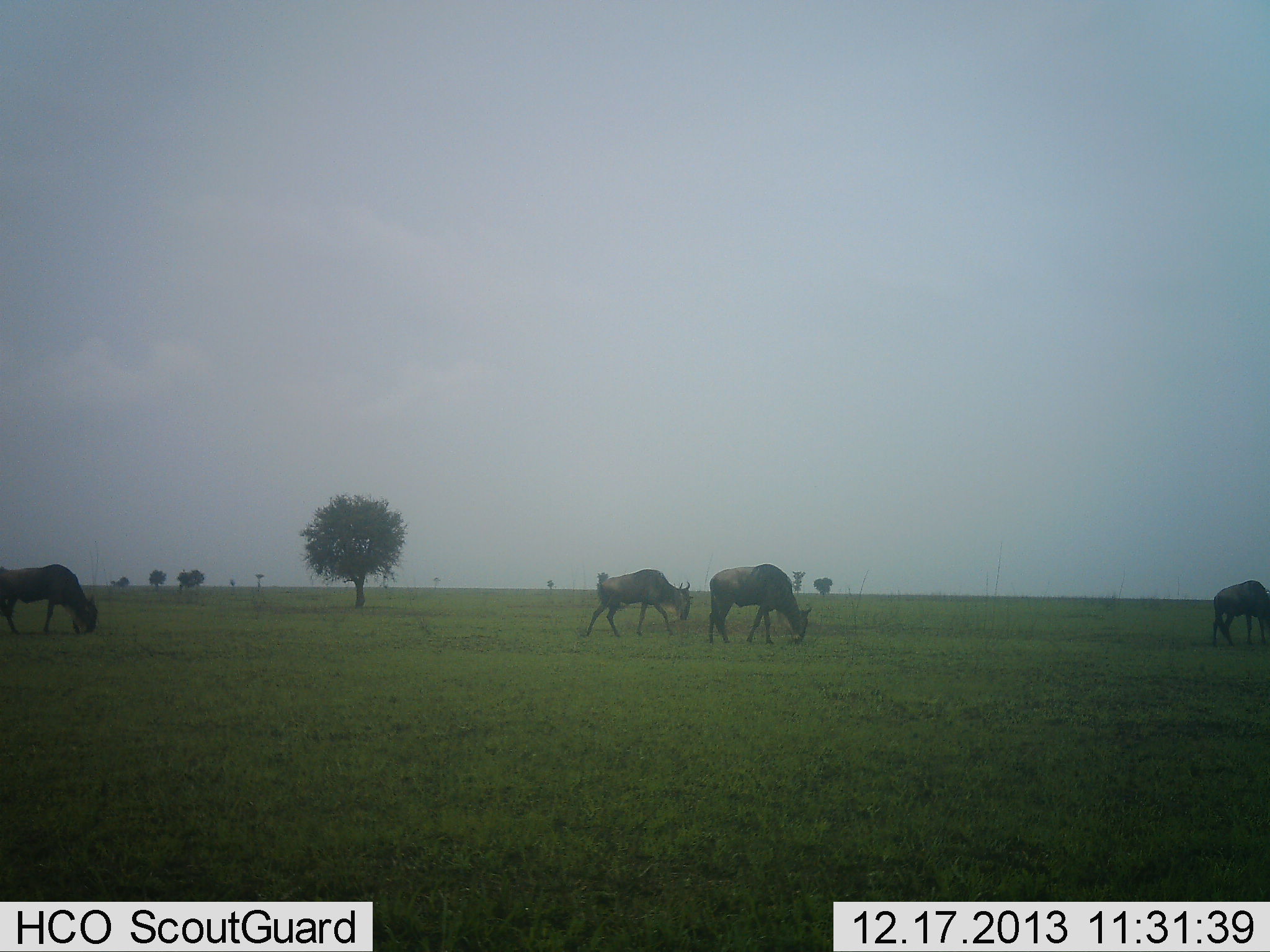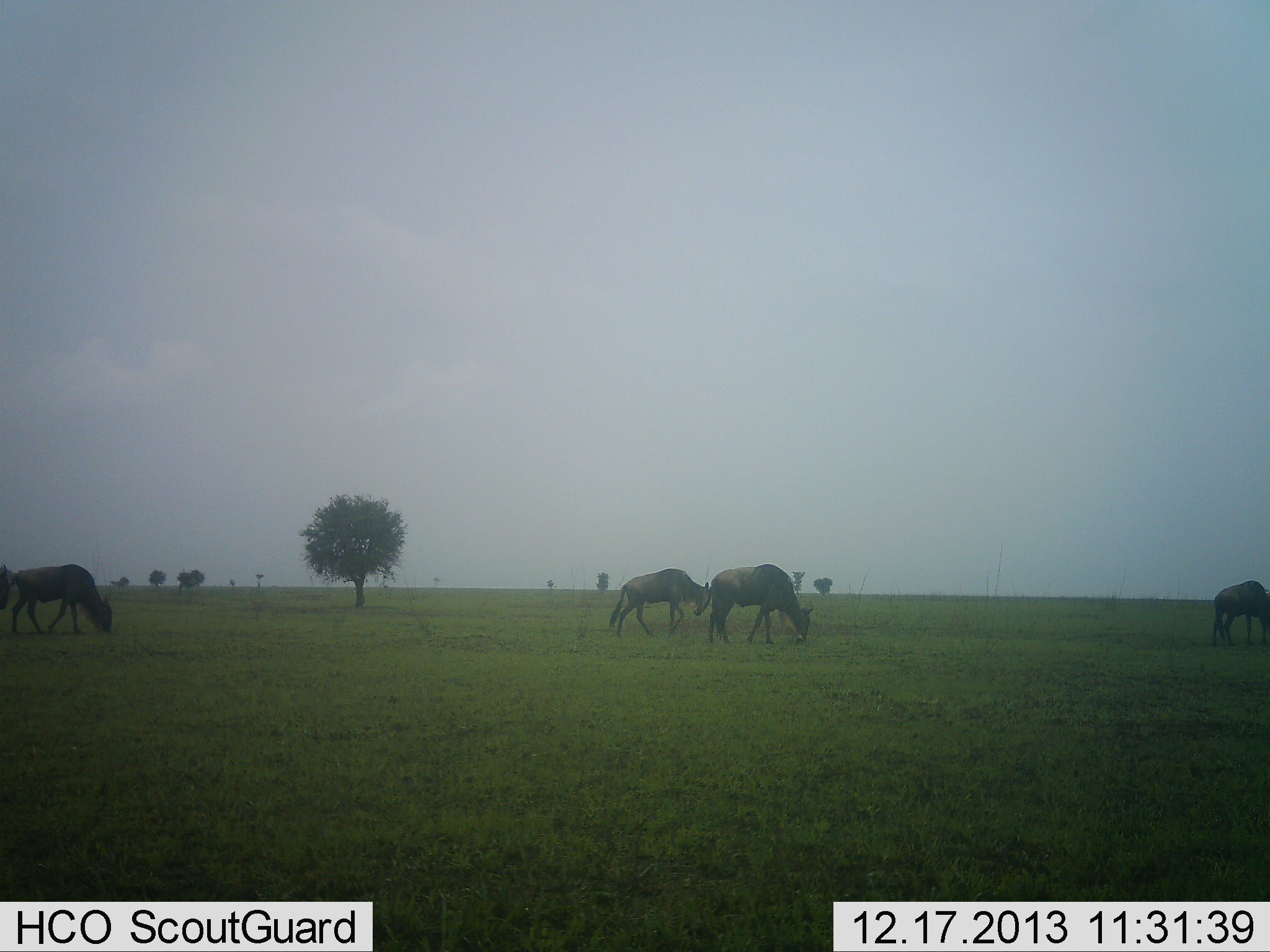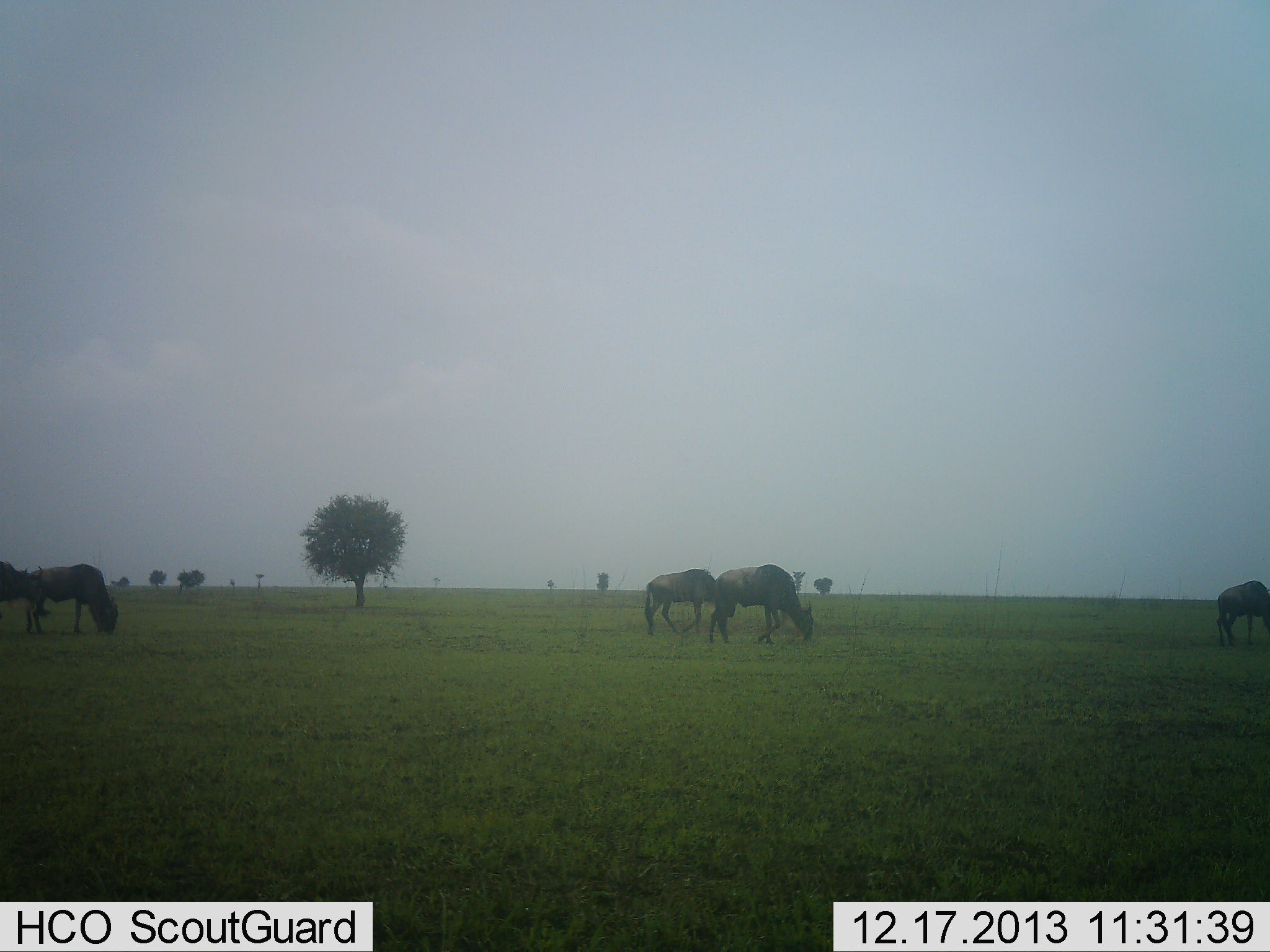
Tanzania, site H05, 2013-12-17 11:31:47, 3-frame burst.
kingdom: Animalia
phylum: Chordata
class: Mammalia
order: Artiodactyla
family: Bovidae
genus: Connochaetes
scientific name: Connochaetes taurinus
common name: blue wildebeest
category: wildebeest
Wildebeest (blue wildebeest) (Connochaetes taurinus), count 5. Behavior (volunteer vote fractions): standing 12%, resting 0%, moving 67%, interacting 0%. Young present (vote fraction): 0%. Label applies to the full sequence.